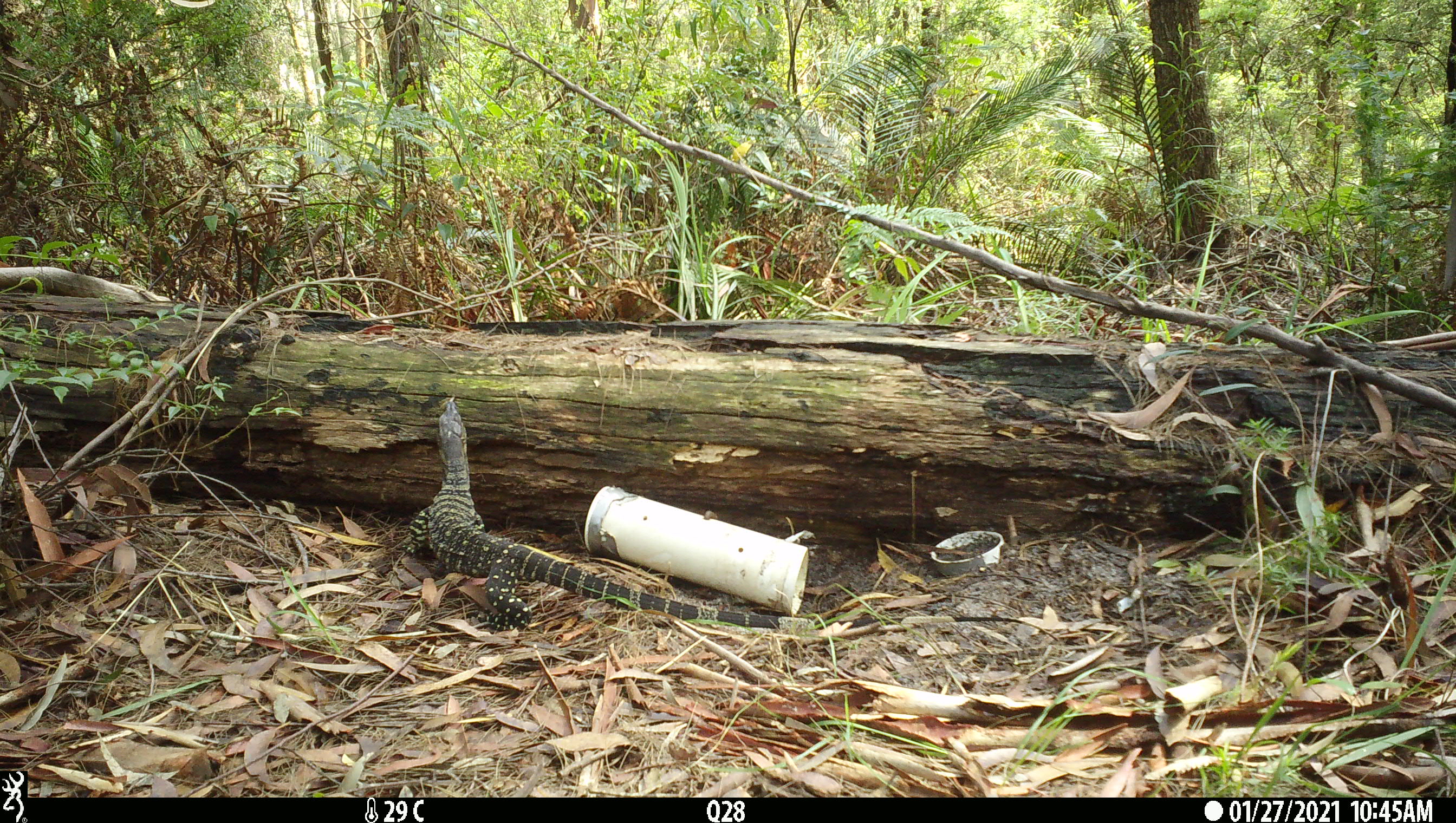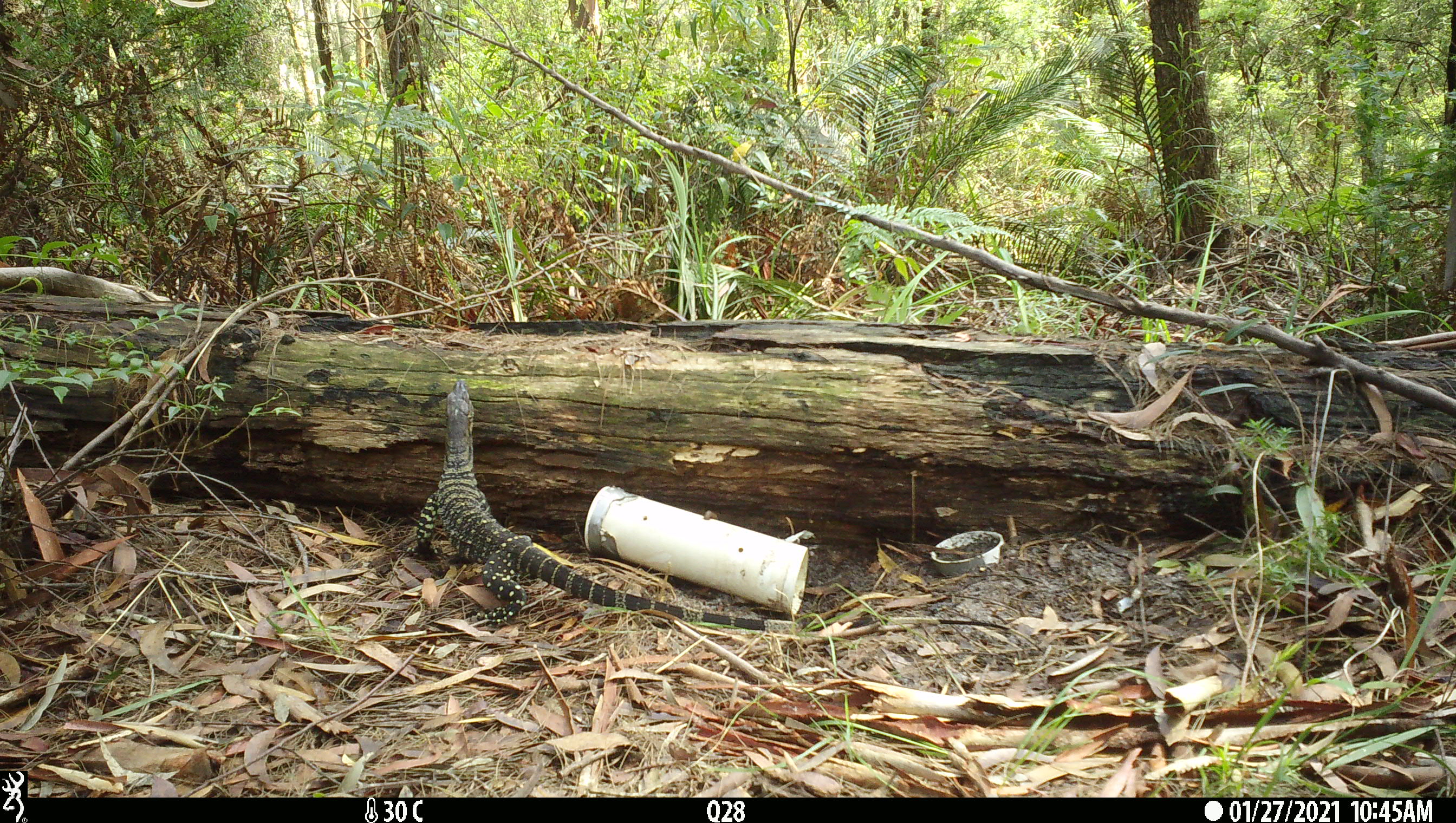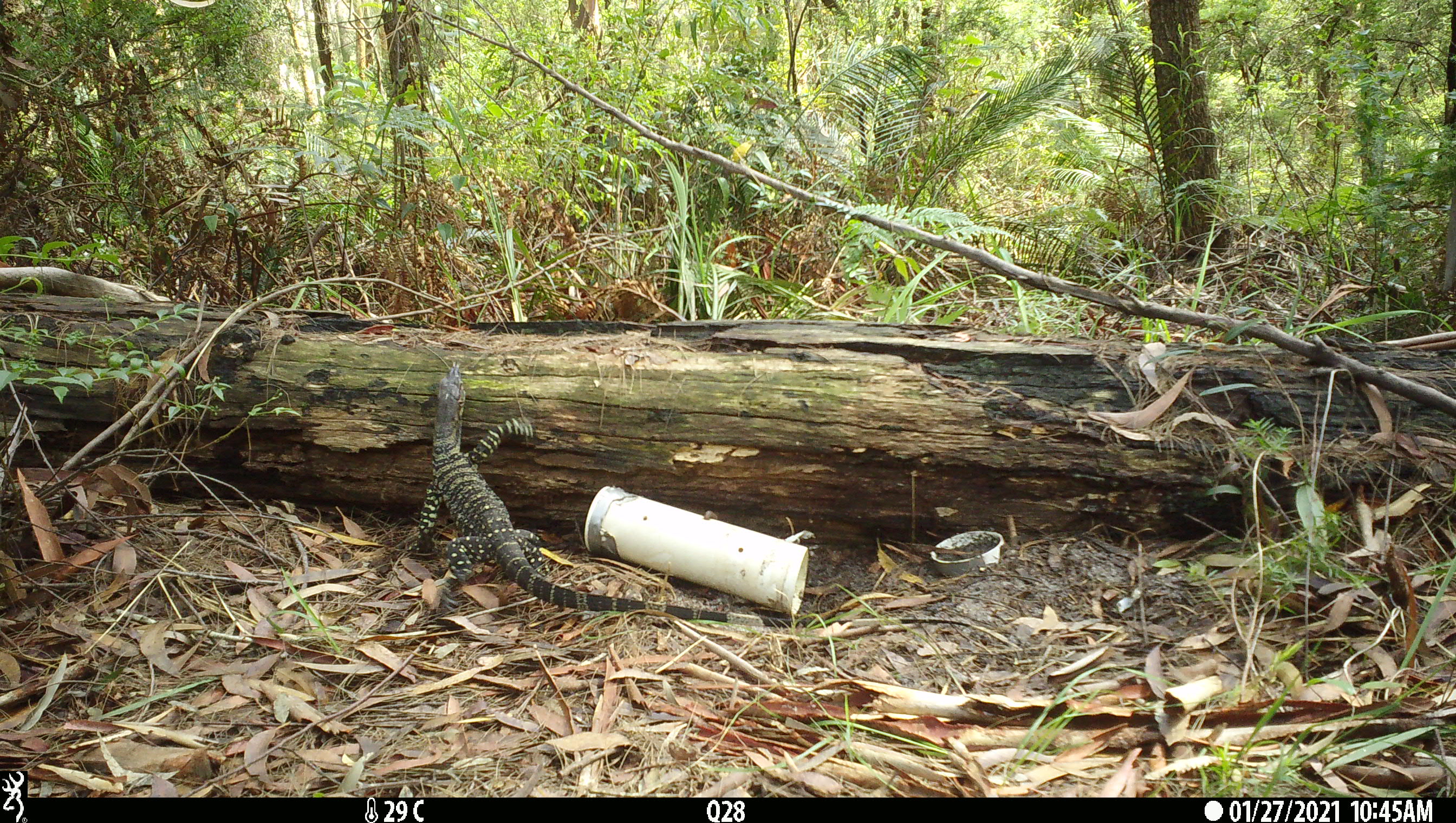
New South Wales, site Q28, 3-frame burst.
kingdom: Animalia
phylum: Chordata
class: Reptilia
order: Squamata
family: Varanidae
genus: Varanus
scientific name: Varanus varius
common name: lace monitor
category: goanna